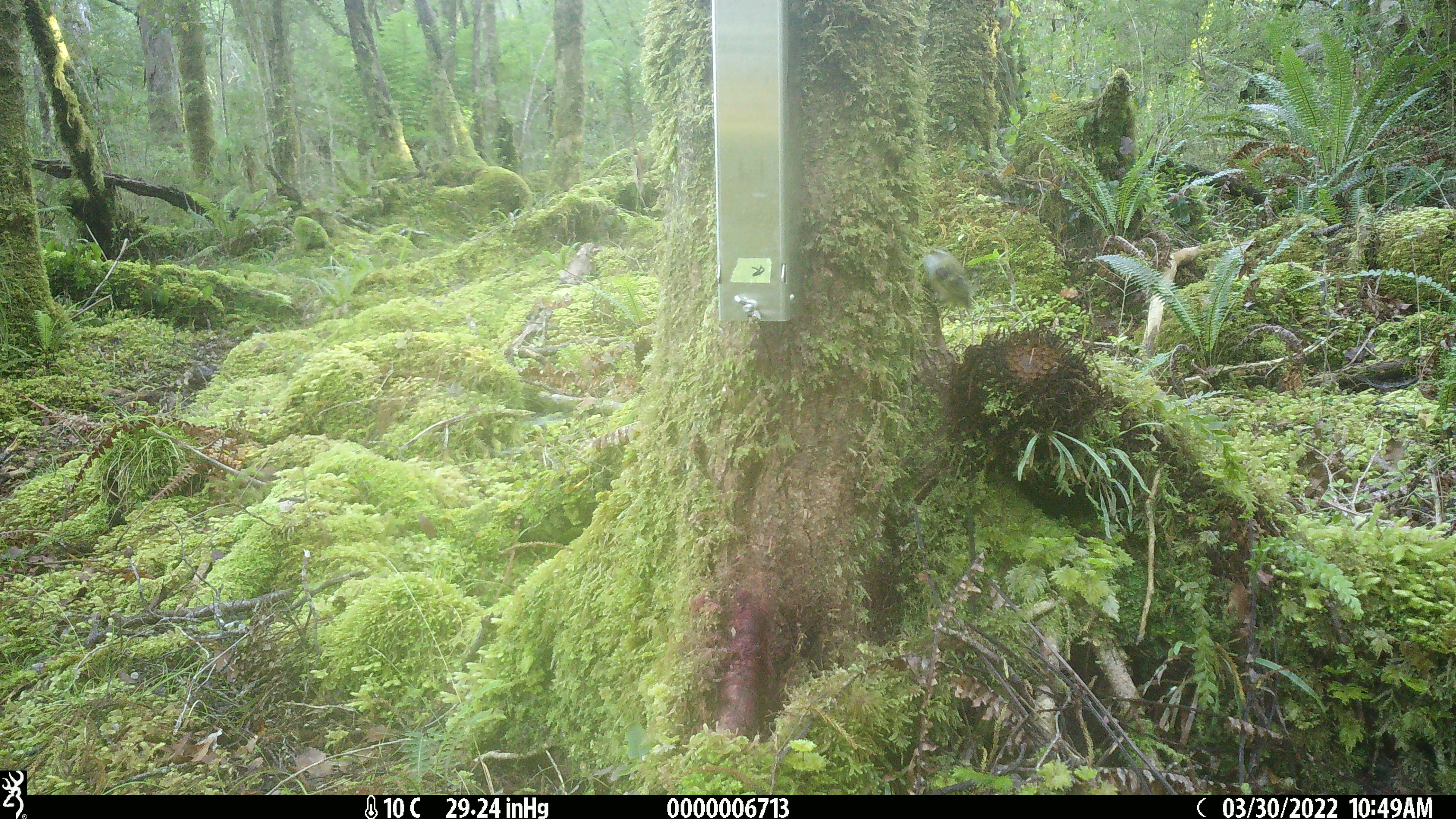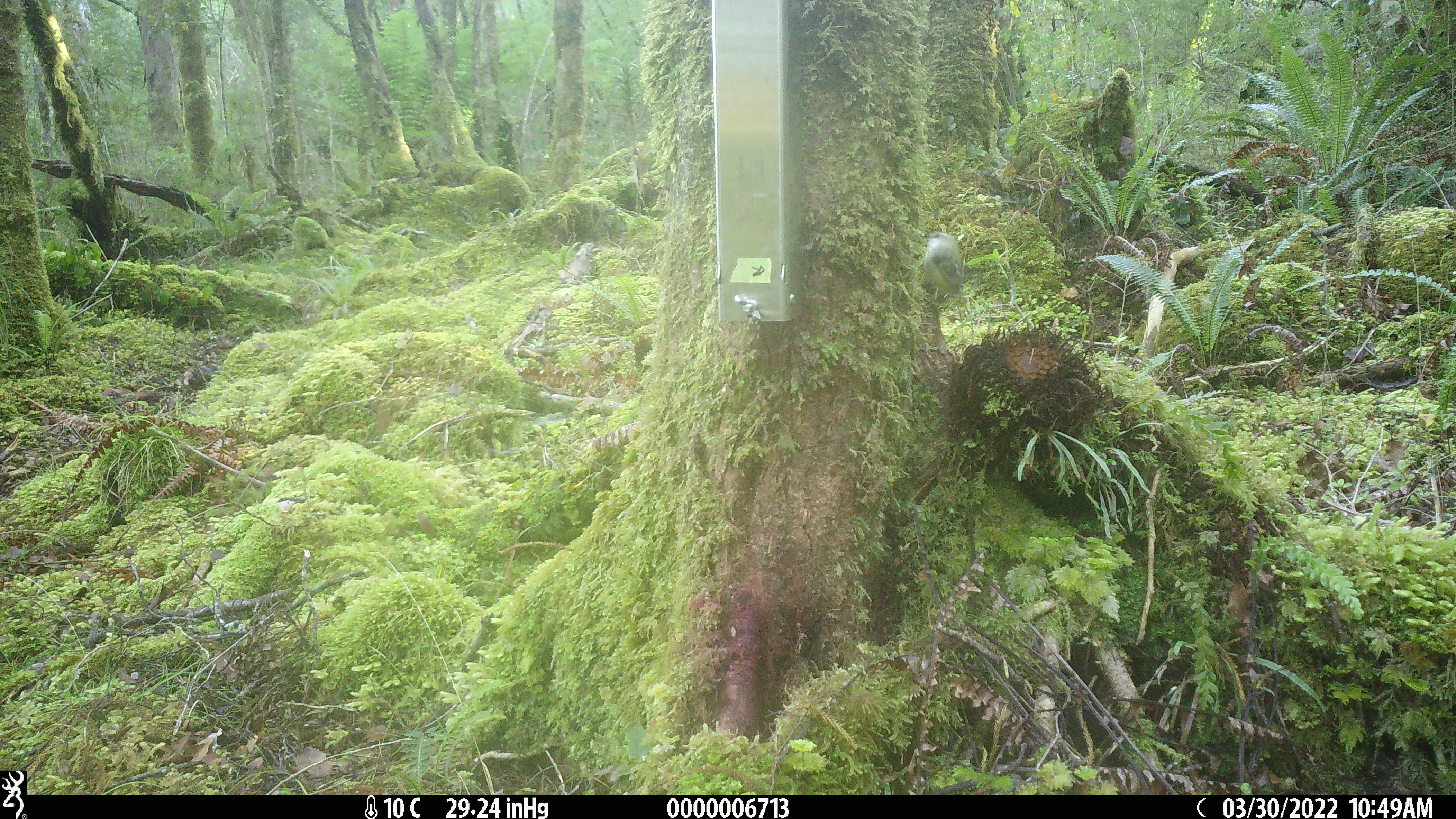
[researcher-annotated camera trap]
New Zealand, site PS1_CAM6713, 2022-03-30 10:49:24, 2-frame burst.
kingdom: Animalia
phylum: Chordata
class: Aves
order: Passeriformes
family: Acanthisittidae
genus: Acanthisitta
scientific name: Acanthisitta chloris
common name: rifleman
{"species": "rifleman (Acanthisitta chloris)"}